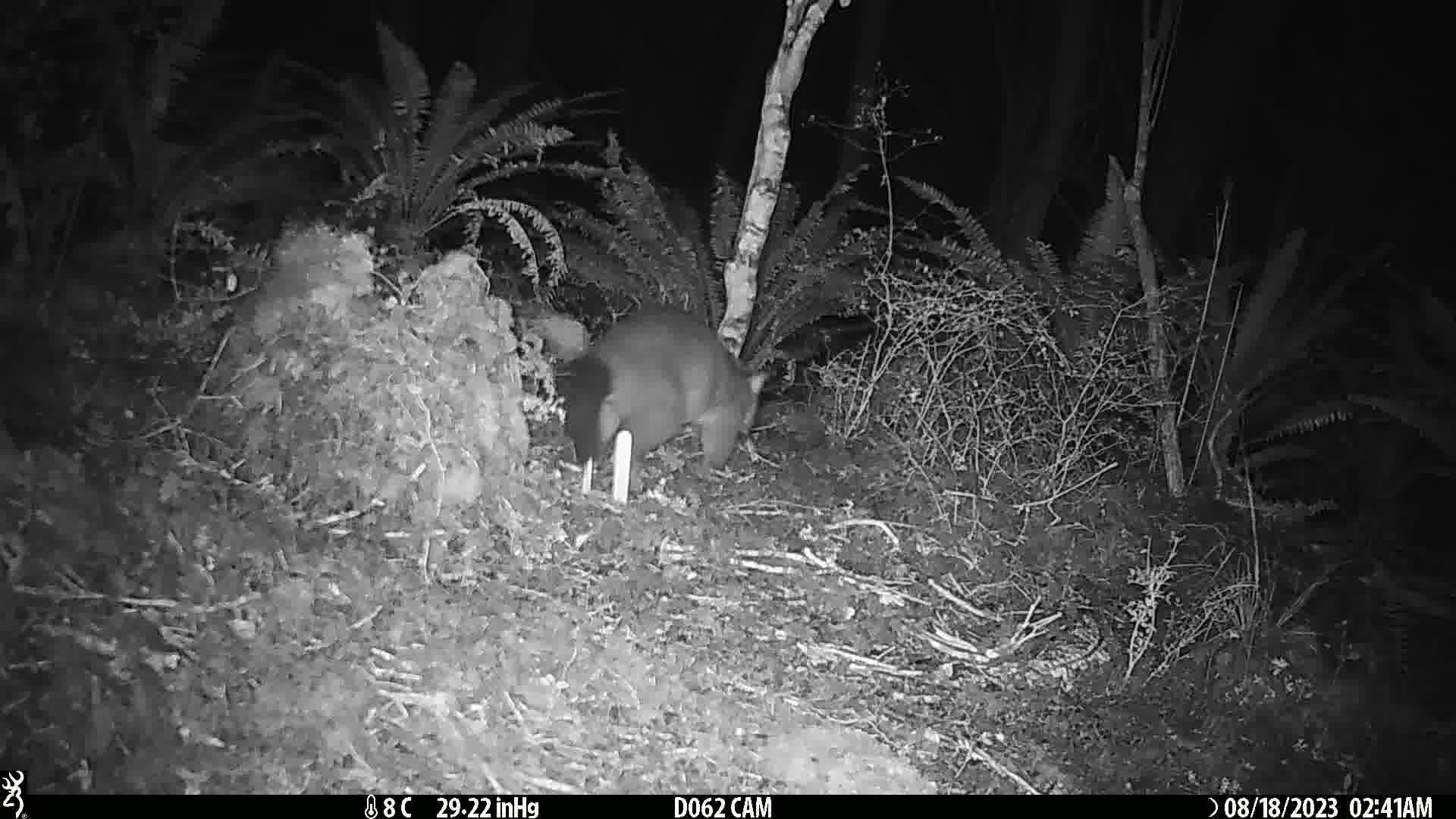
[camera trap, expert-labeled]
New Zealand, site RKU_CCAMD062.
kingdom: Animalia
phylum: Chordata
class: Mammalia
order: Diprotodontia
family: Phalangeridae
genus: Trichosurus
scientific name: Trichosurus vulpecula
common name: common brushtail possum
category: possum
Possum (common brushtail possum) (Trichosurus vulpecula).